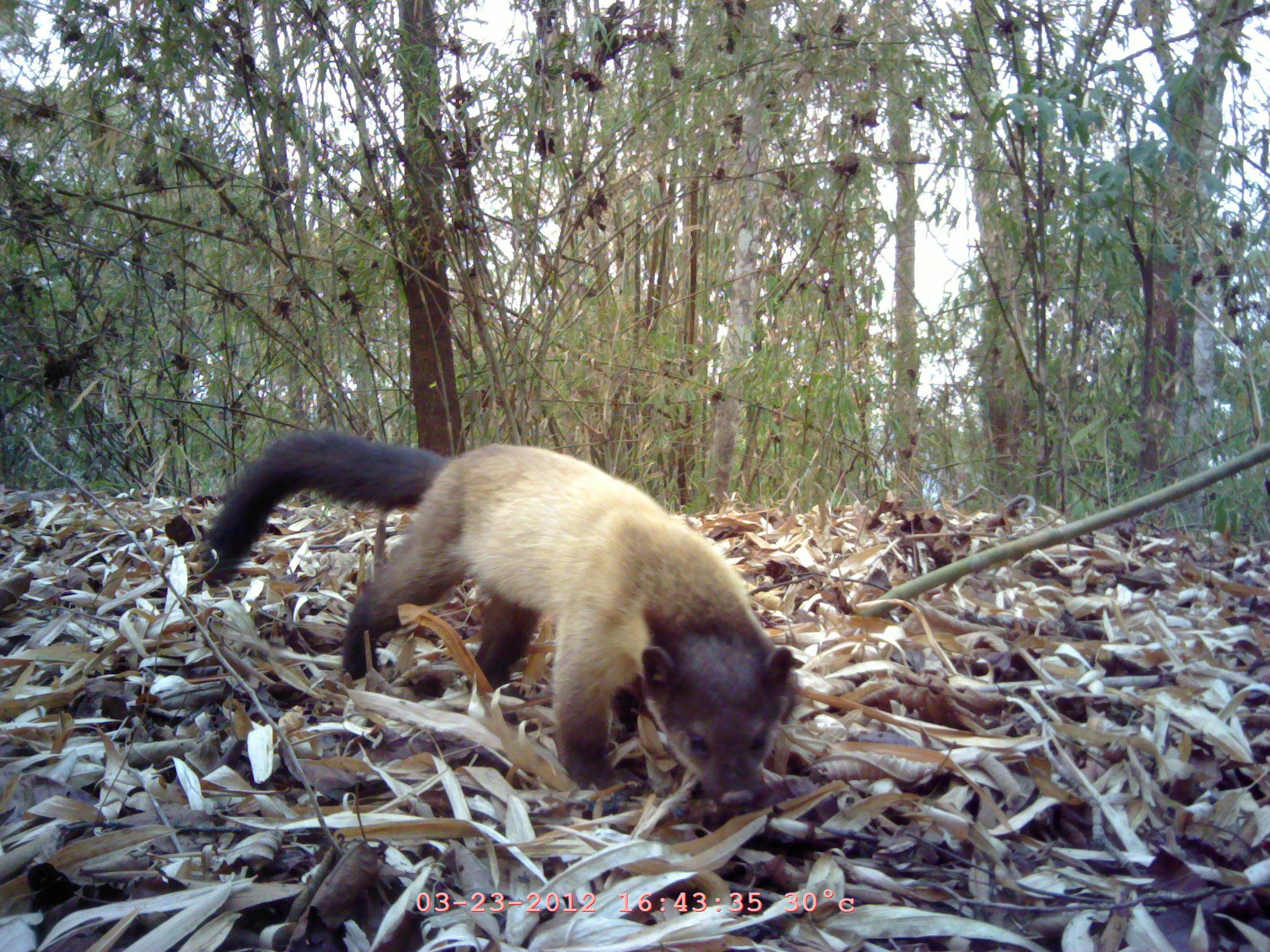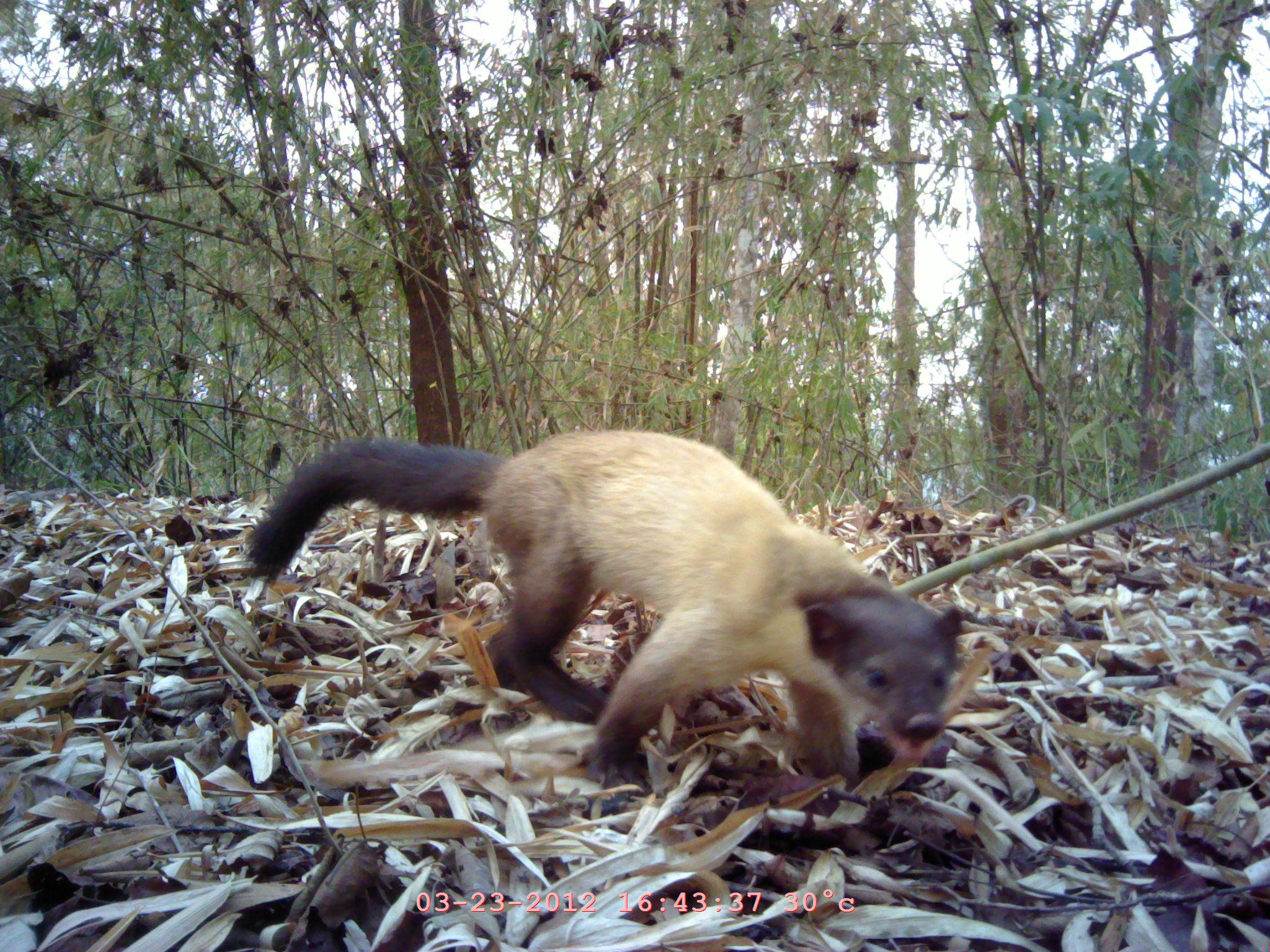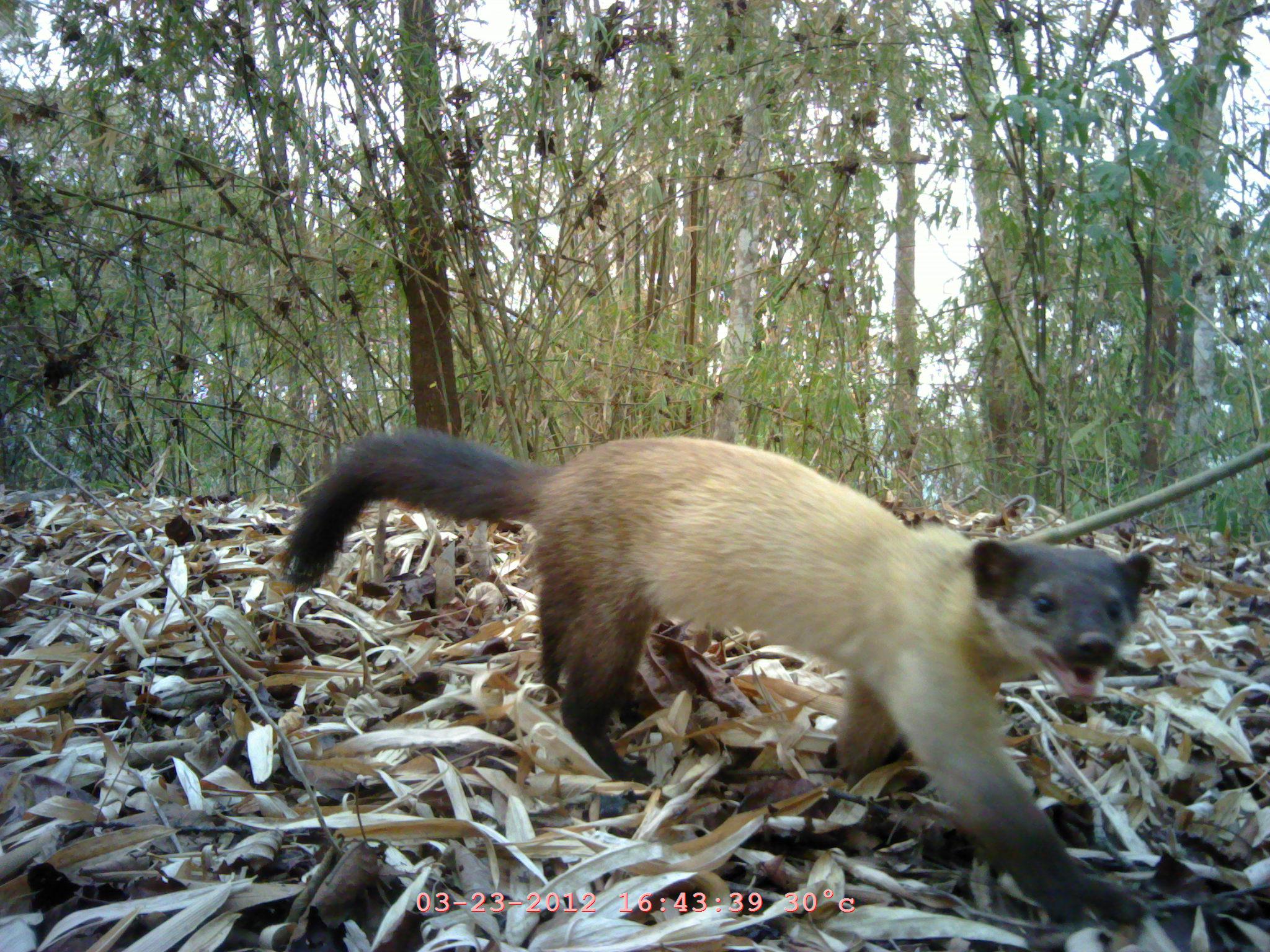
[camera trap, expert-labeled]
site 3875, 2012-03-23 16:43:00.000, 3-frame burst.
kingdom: Animalia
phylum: Chordata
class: Mammalia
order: Carnivora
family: Mustelidae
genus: Martes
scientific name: Martes flavigula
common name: yellow-throated marten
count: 1